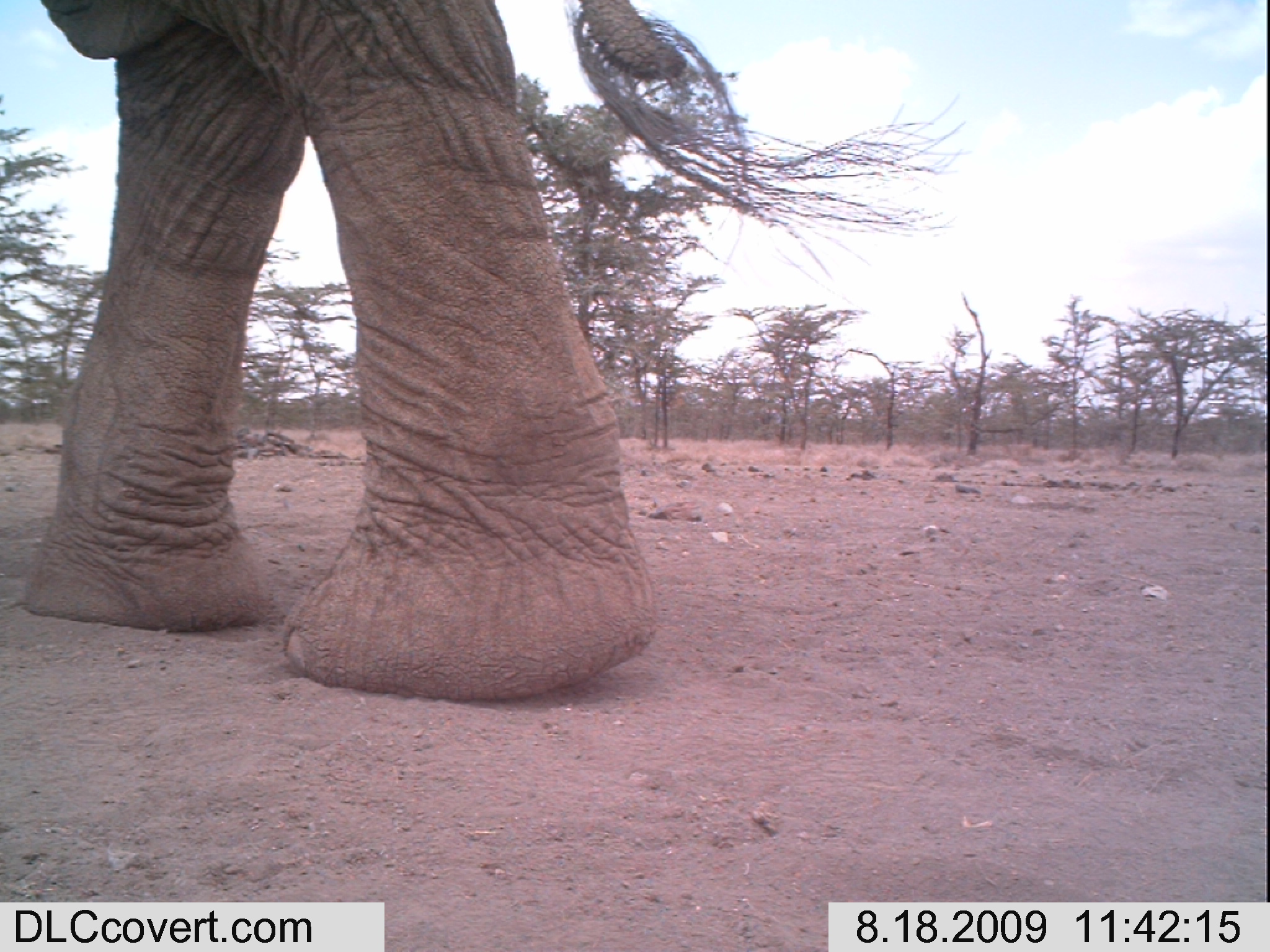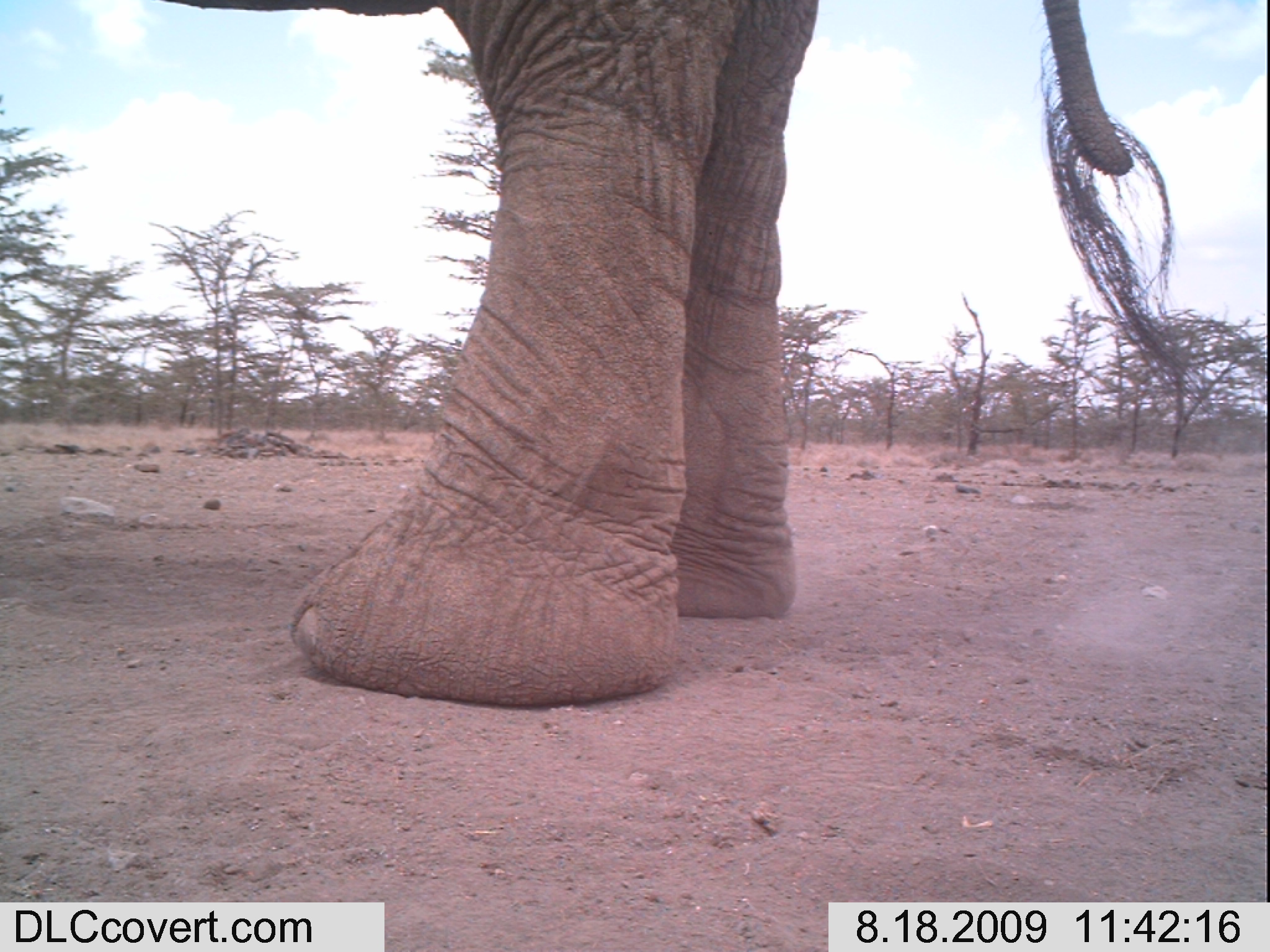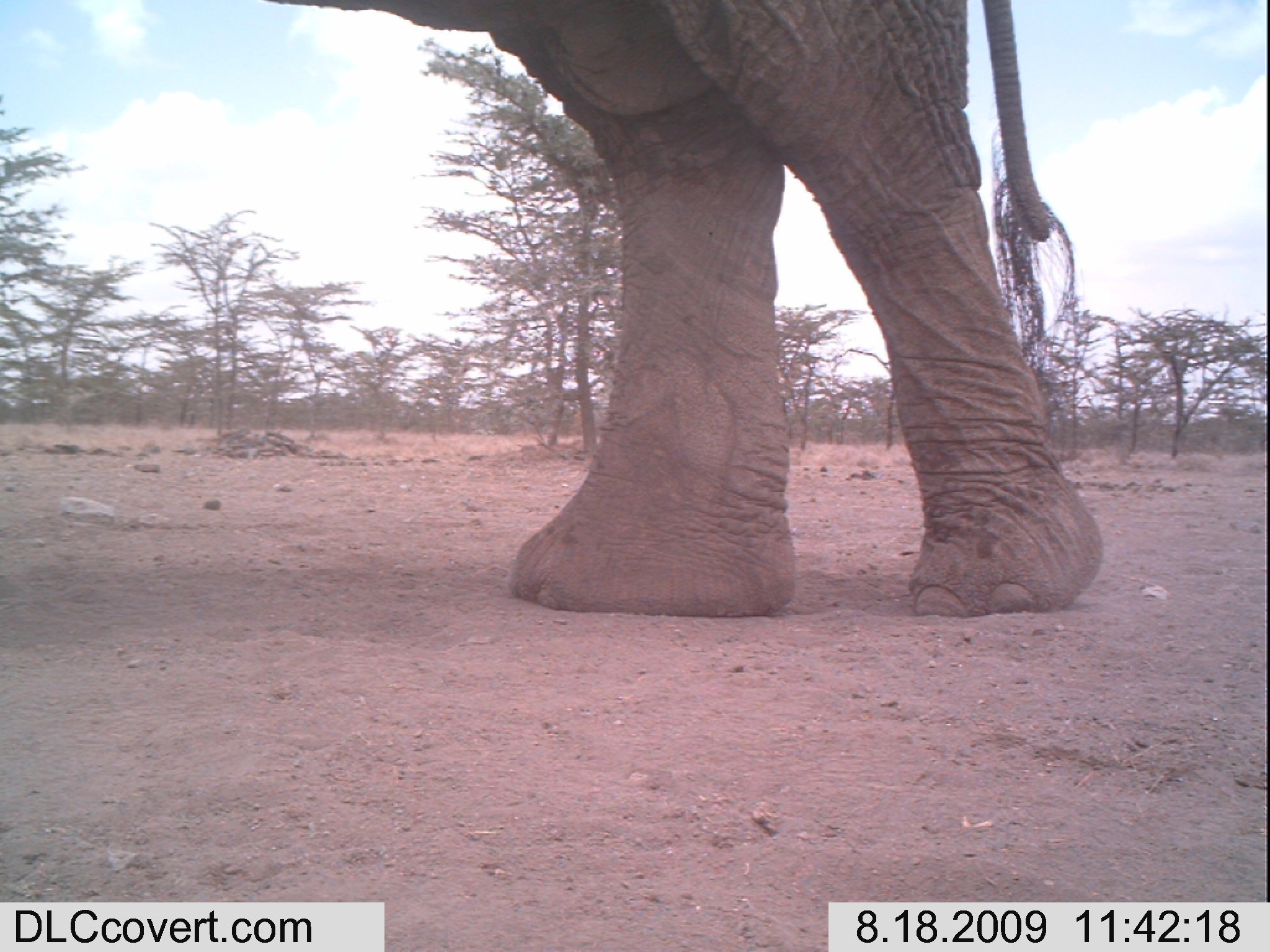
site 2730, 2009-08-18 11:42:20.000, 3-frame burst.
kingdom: Animalia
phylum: Chordata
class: Mammalia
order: Proboscidea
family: Elephantidae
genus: Loxodonta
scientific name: Loxodonta africana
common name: african bush elephant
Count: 1.